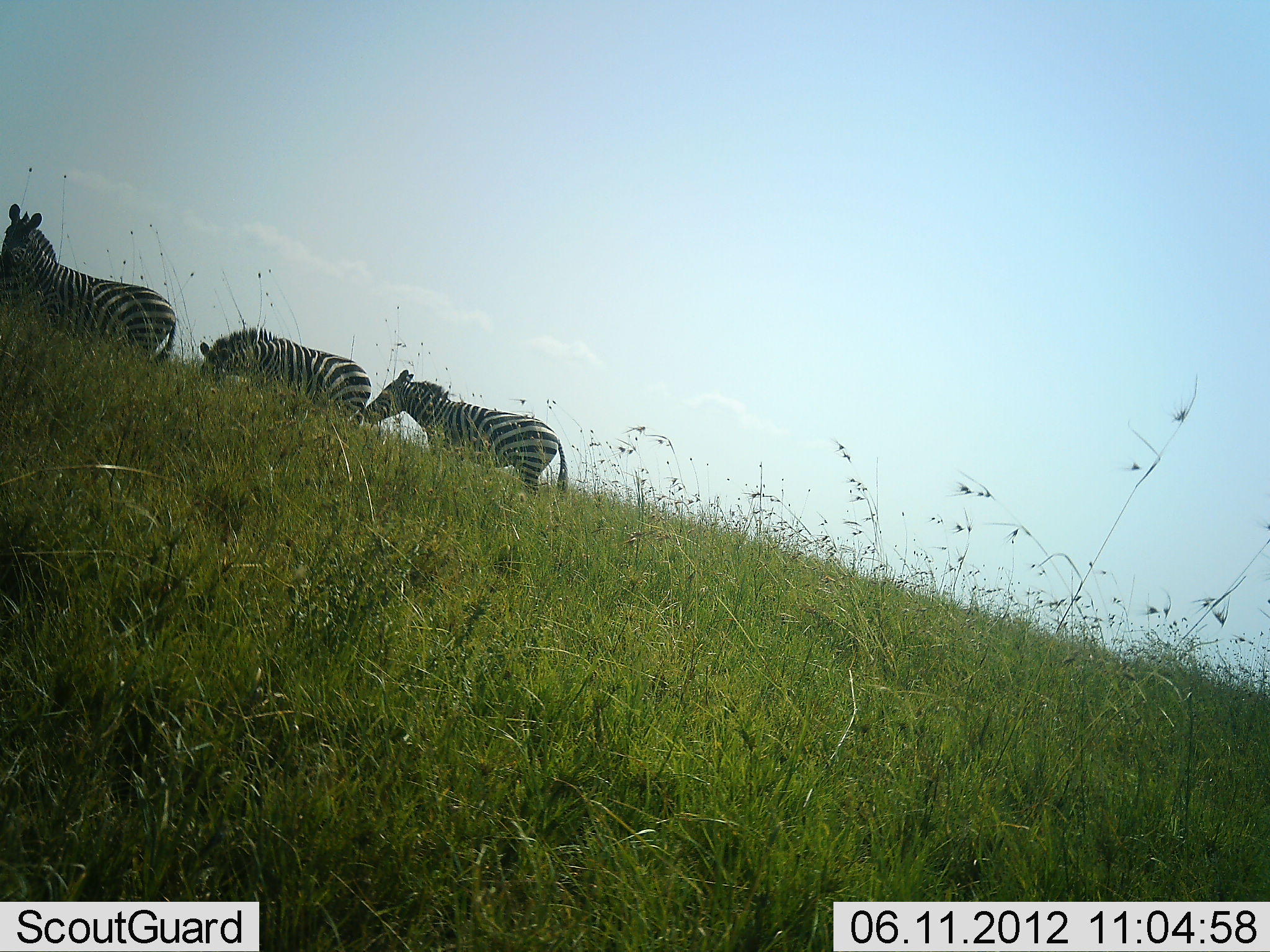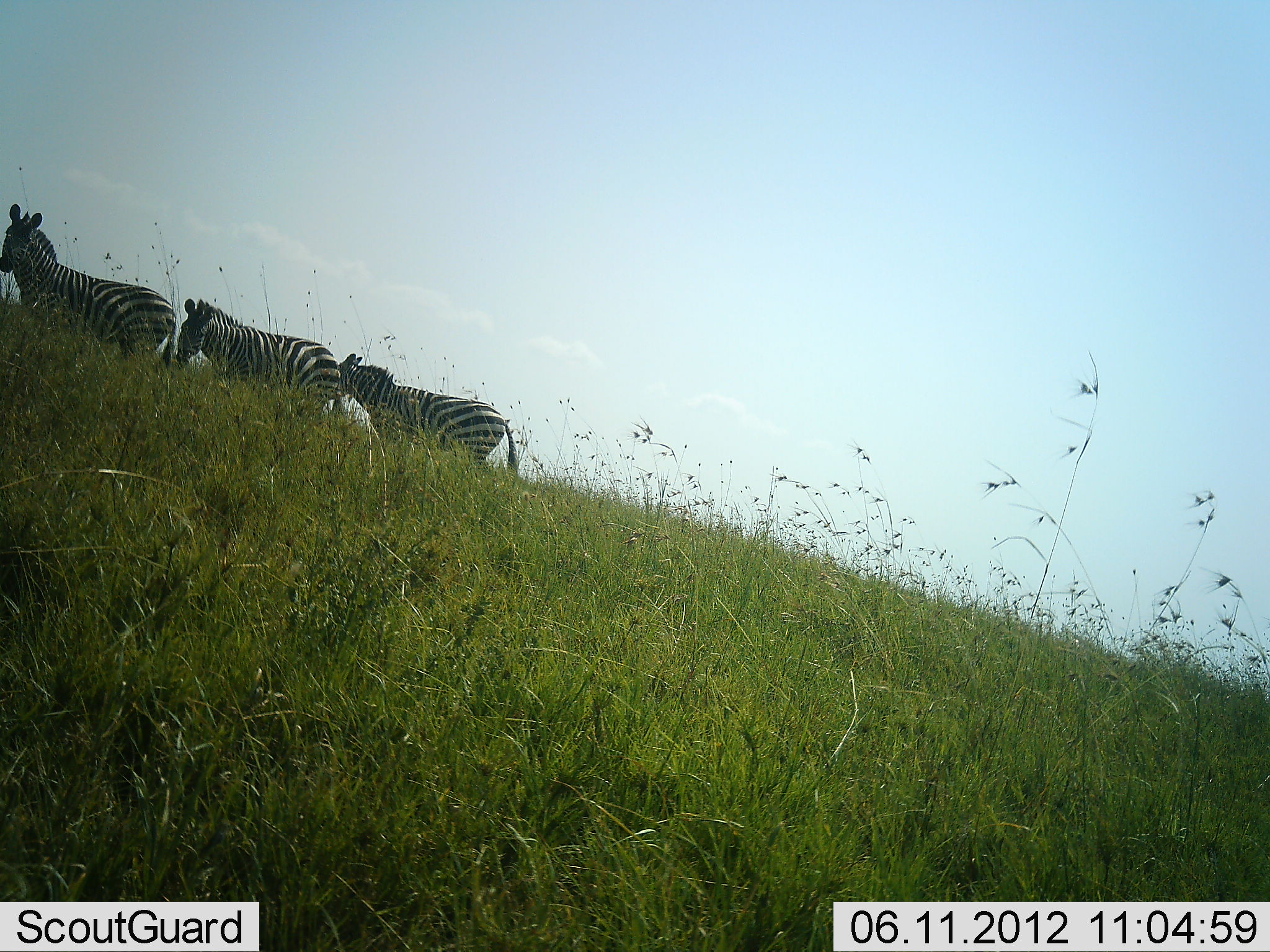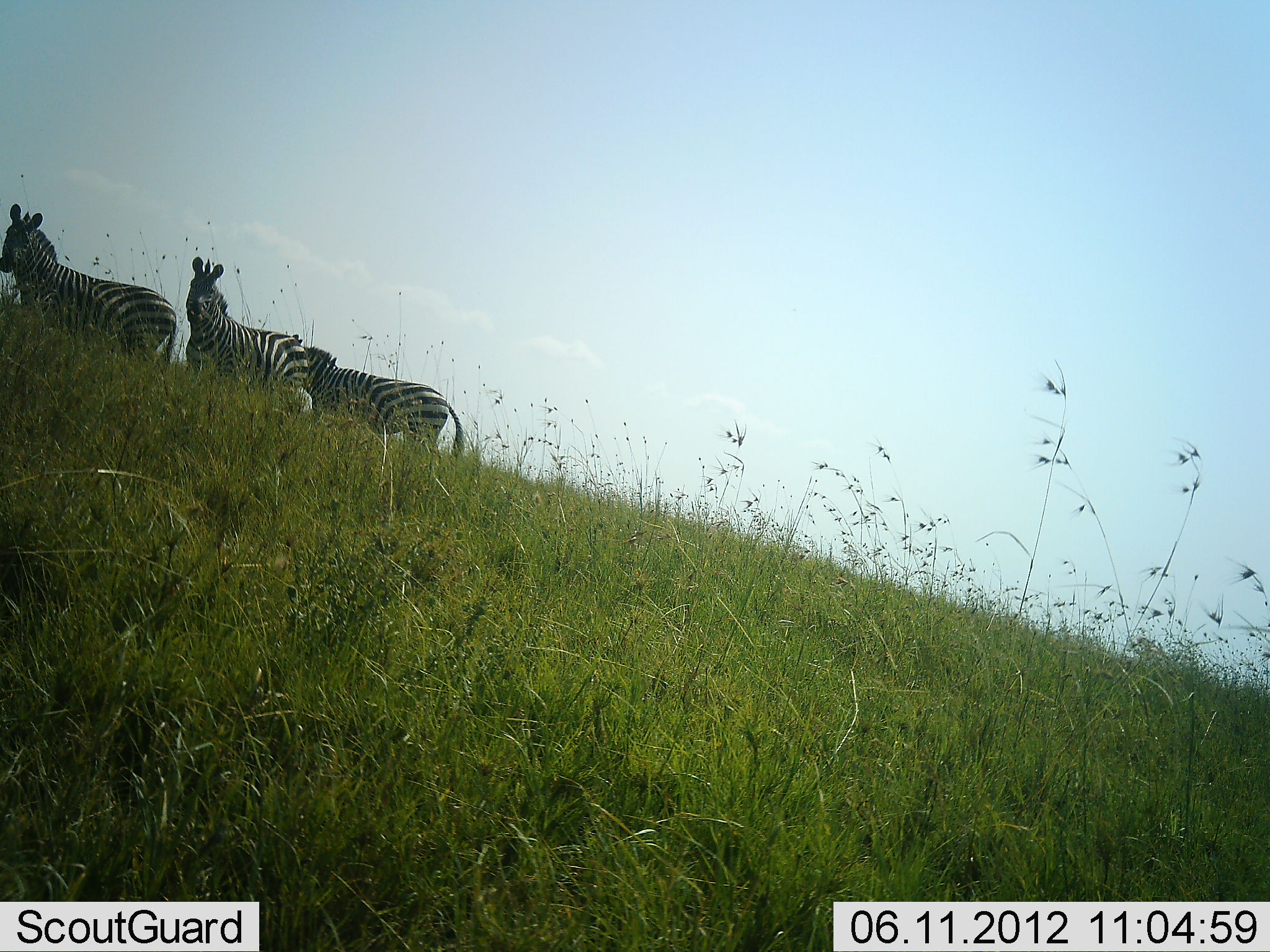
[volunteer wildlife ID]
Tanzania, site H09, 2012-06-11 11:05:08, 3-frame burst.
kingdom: Animalia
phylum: Chordata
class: Mammalia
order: Perissodactyla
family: Equidae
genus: Equus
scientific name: Equus quagga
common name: plains zebra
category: zebra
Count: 3.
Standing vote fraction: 50%.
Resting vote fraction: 0%.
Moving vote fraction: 90%.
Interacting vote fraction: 0%.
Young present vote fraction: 10%.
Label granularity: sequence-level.